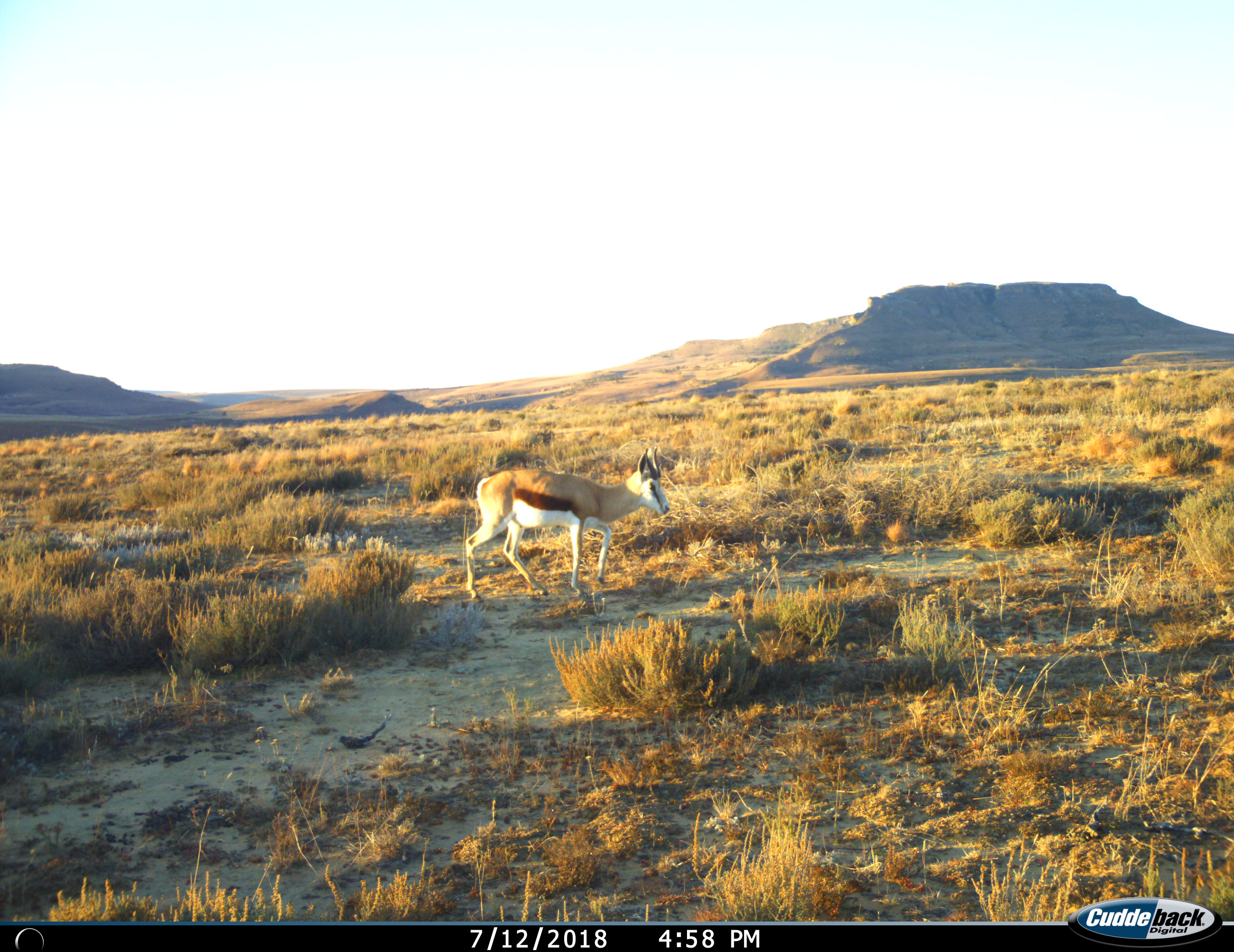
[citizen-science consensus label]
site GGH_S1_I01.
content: unidentified animal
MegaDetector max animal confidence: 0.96